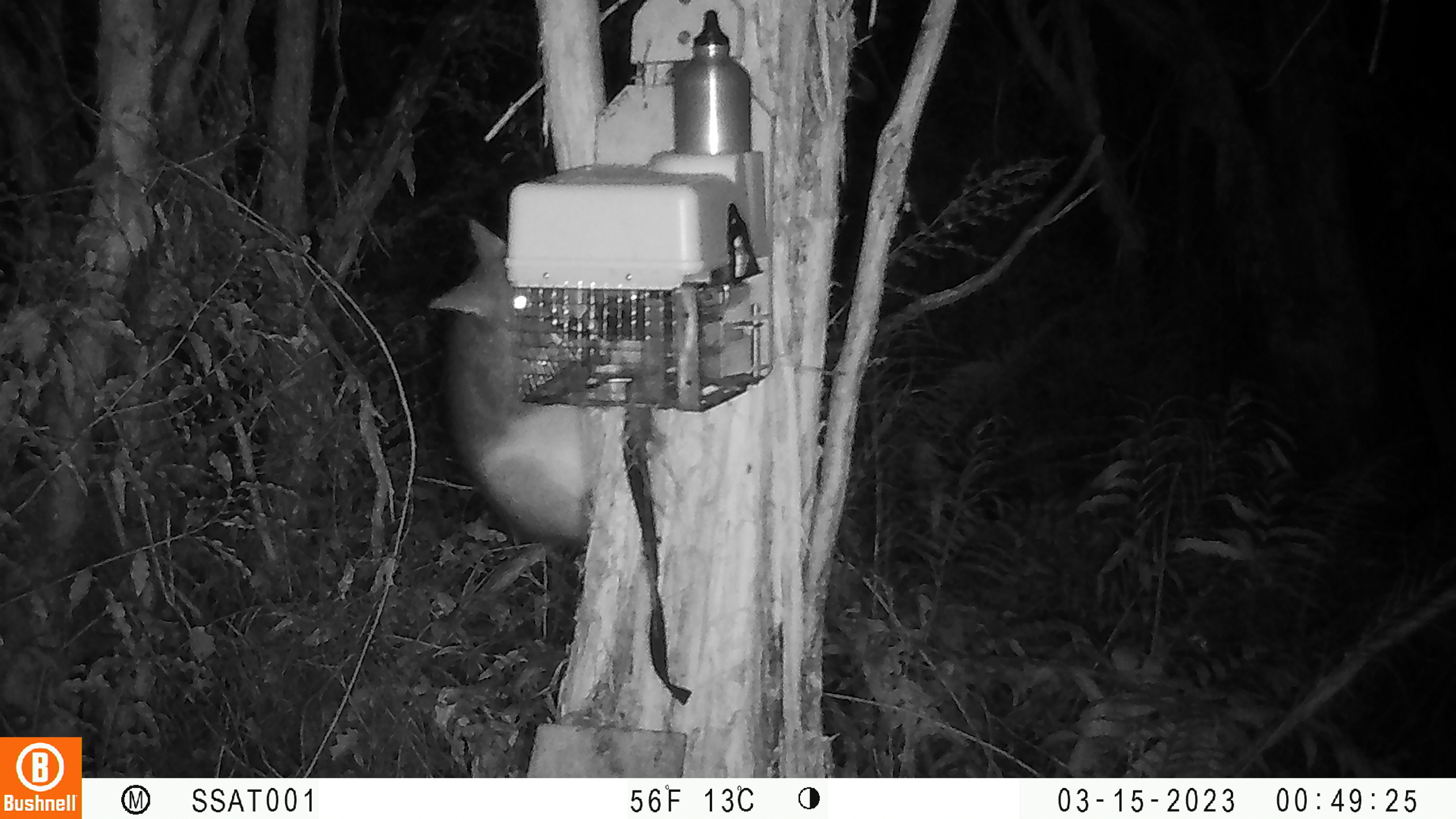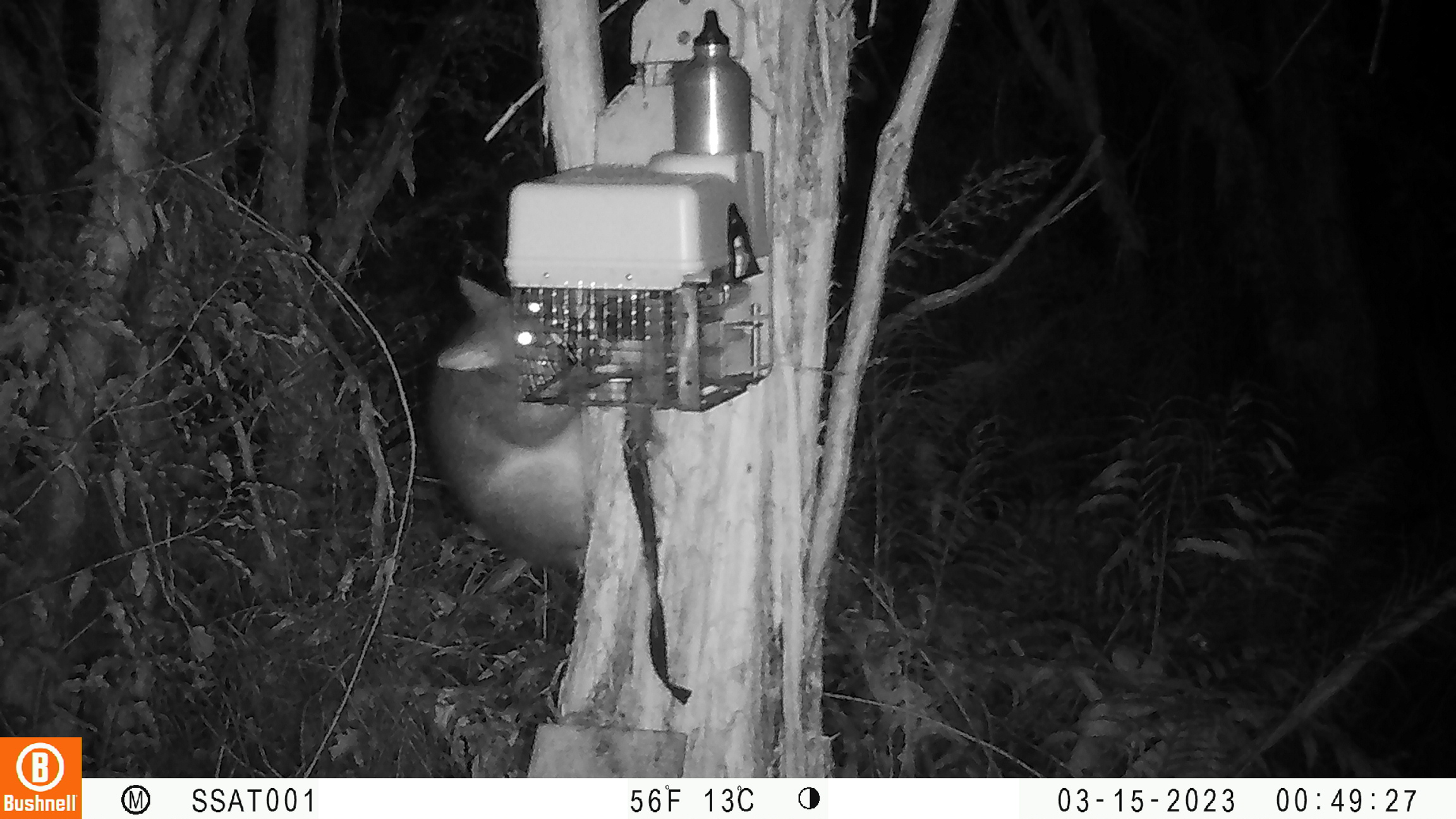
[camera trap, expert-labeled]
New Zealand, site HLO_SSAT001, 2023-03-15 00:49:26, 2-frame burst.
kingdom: Animalia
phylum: Chordata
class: Mammalia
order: Diprotodontia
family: Phalangeridae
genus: Trichosurus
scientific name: Trichosurus vulpecula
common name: common brushtail possum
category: possum